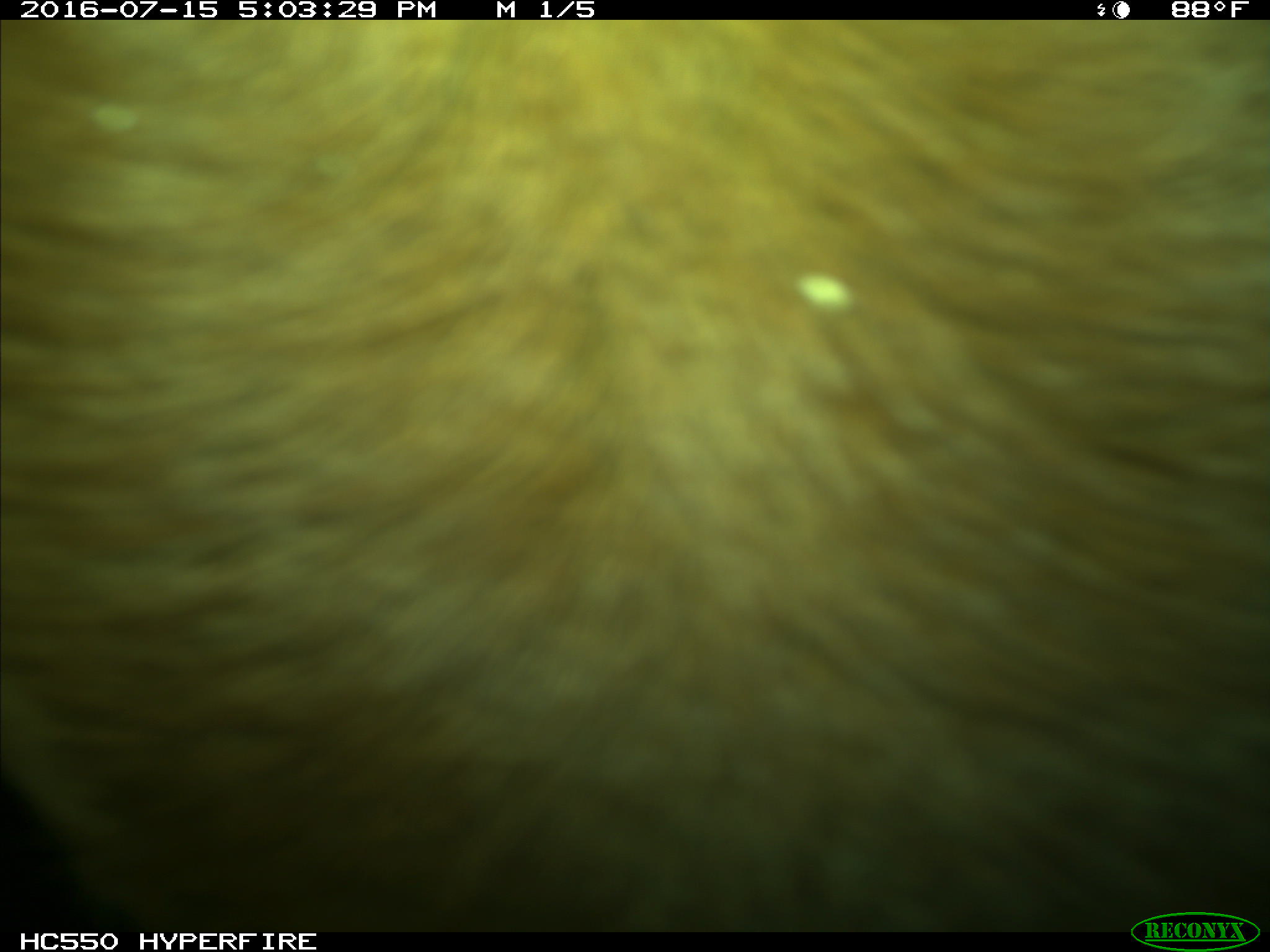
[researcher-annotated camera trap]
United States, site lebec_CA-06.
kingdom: Animalia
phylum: Chordata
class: Mammalia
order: Artiodactyla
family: Bovidae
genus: Bos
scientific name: Bos taurus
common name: domestic cow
Bos taurus (domestic cow).